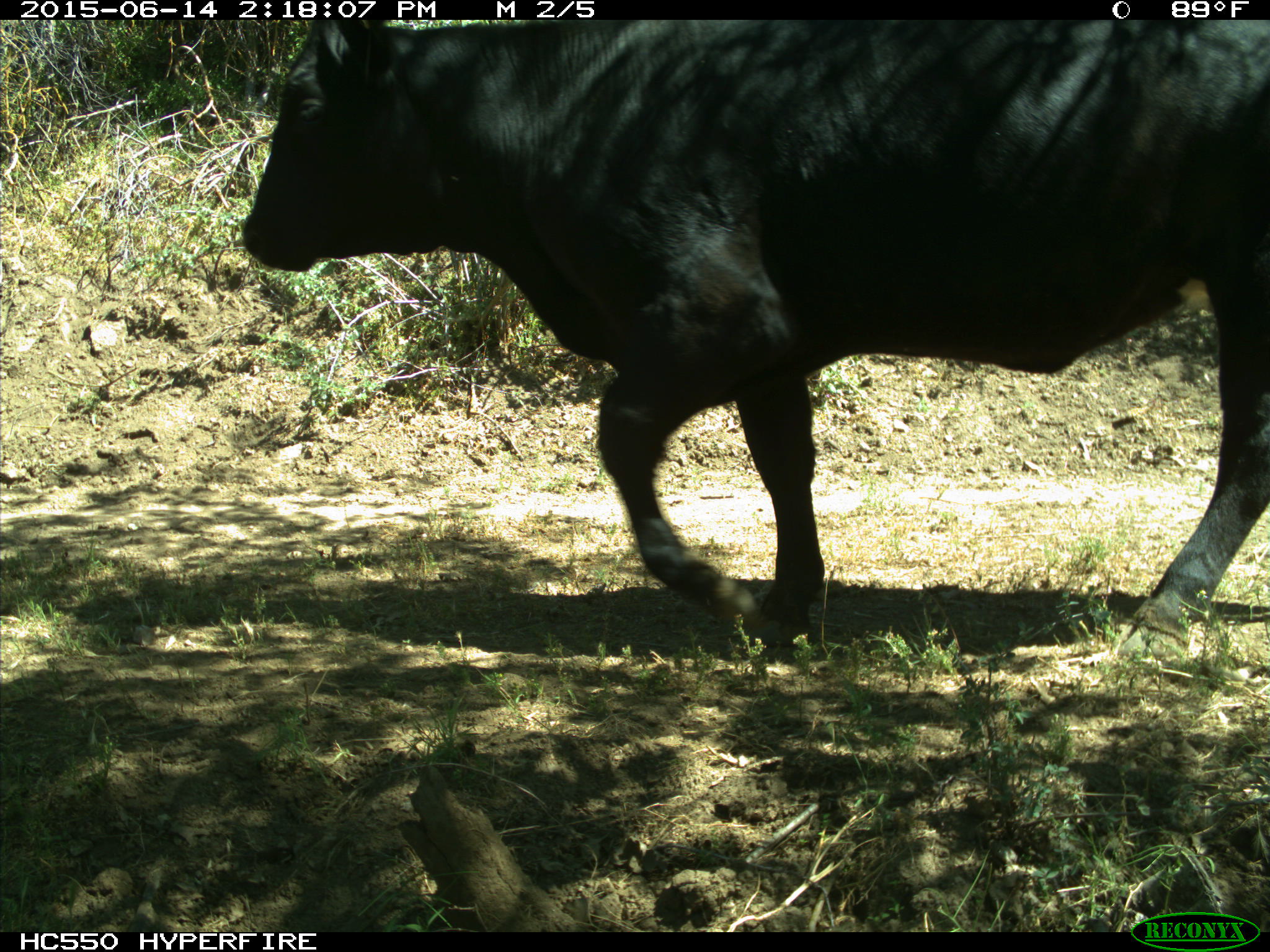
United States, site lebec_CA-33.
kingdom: Animalia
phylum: Chordata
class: Mammalia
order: Artiodactyla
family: Bovidae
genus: Bos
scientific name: Bos taurus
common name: domestic cow